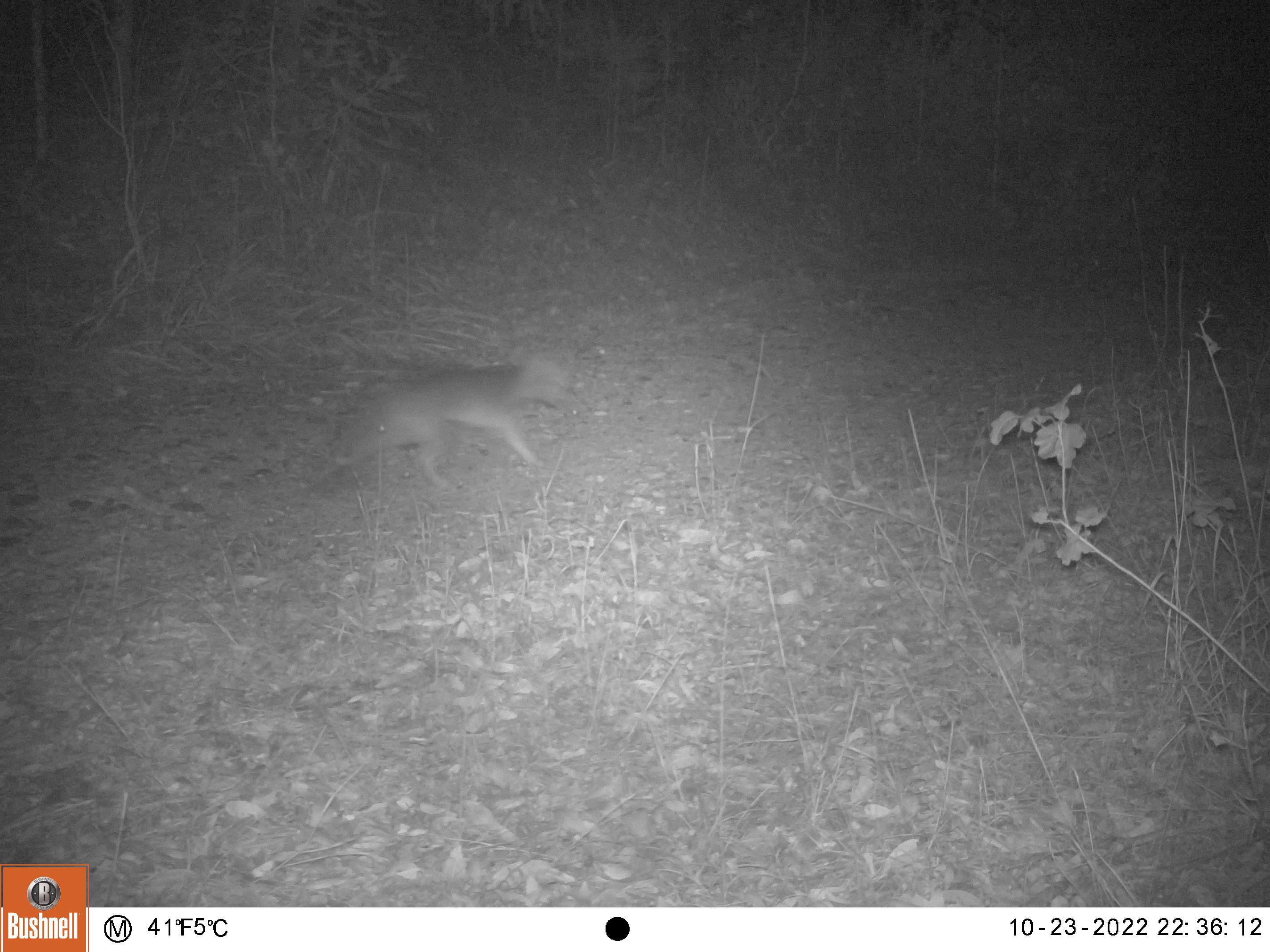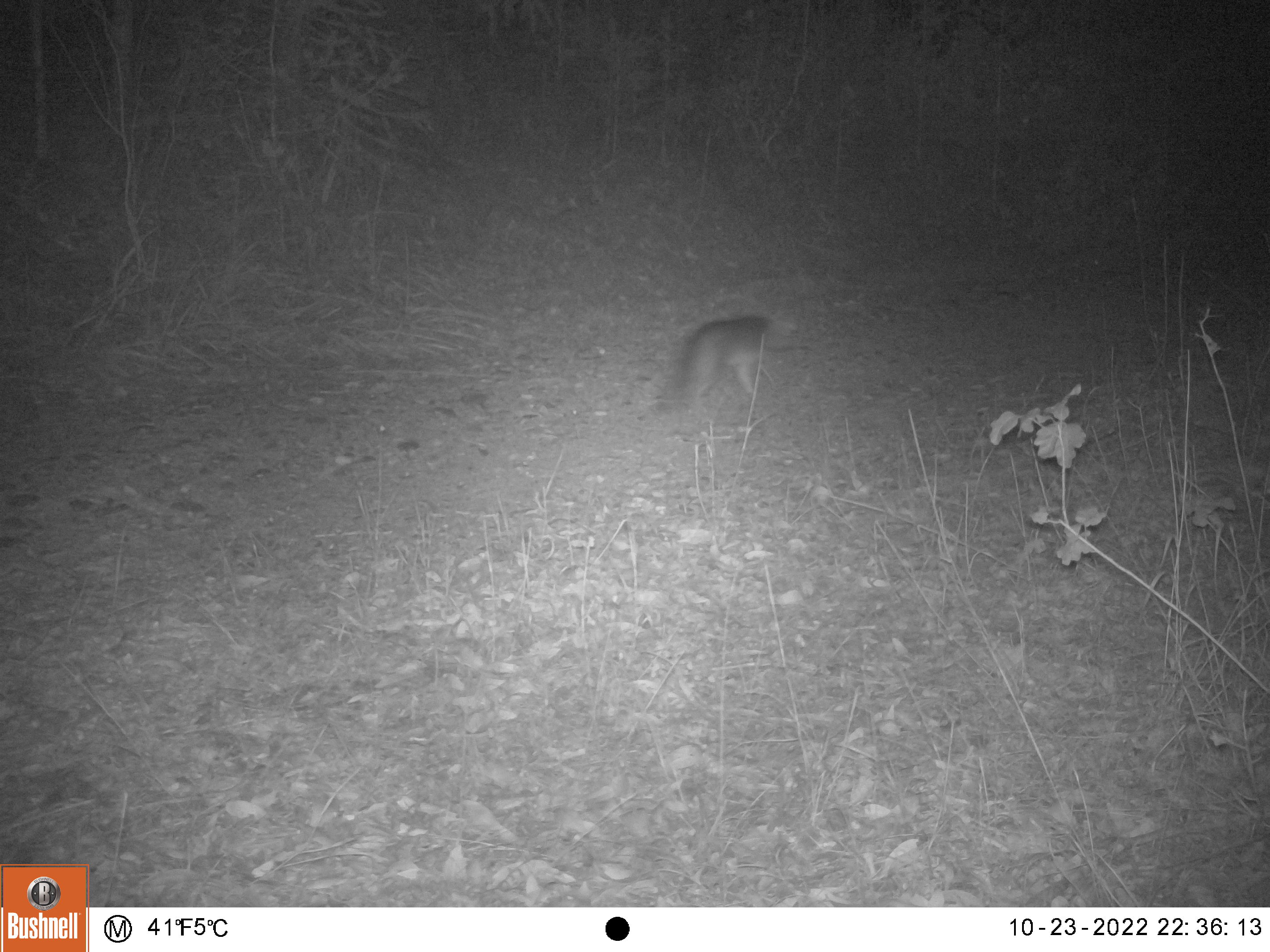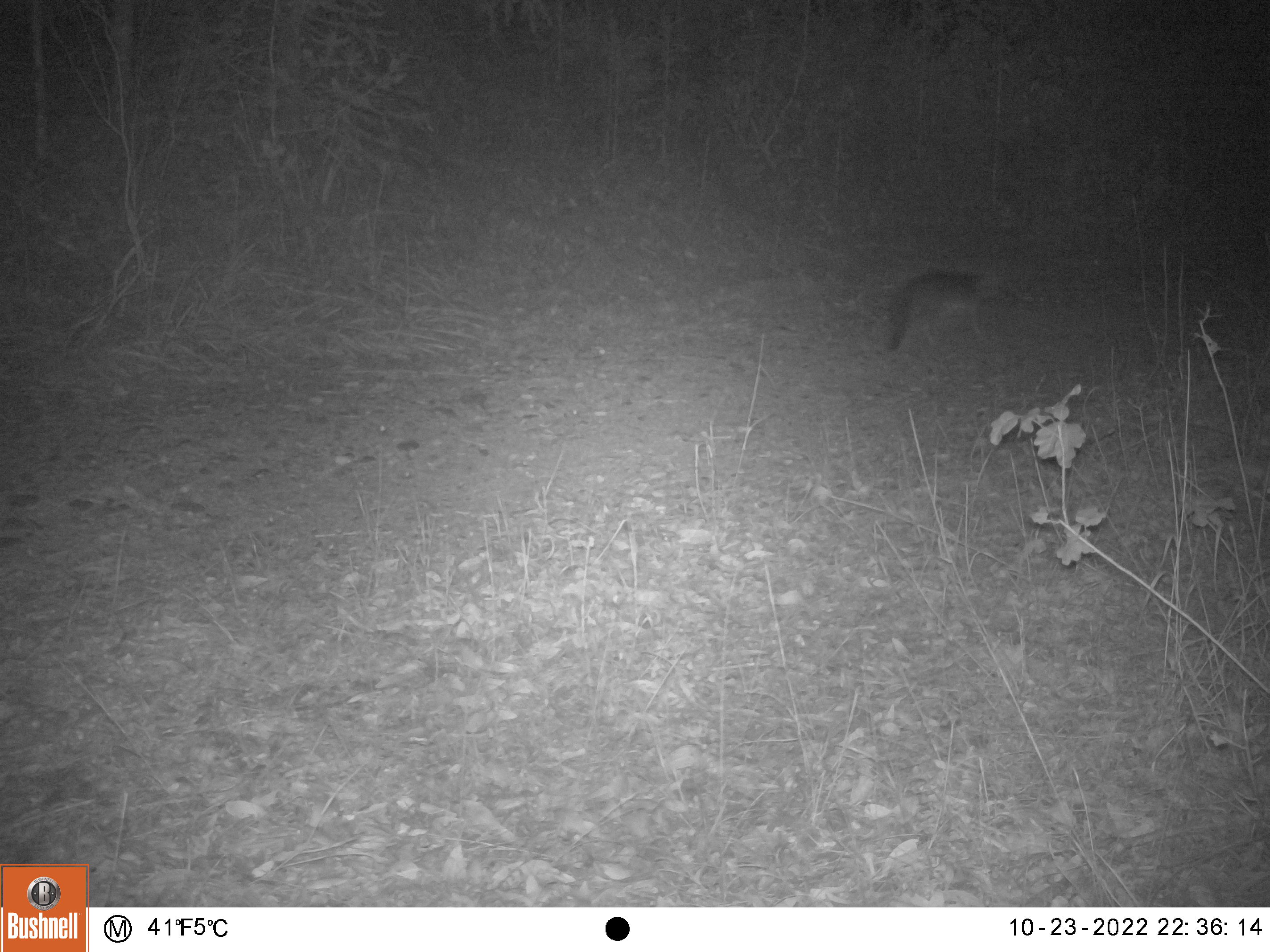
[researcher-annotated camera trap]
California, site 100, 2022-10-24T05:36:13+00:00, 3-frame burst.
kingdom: Animalia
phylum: Chordata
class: Mammalia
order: Carnivora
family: Canidae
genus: Urocyon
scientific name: Urocyon cinereoargenteus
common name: gray fox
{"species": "gray fox (Urocyon cinereoargenteus)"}